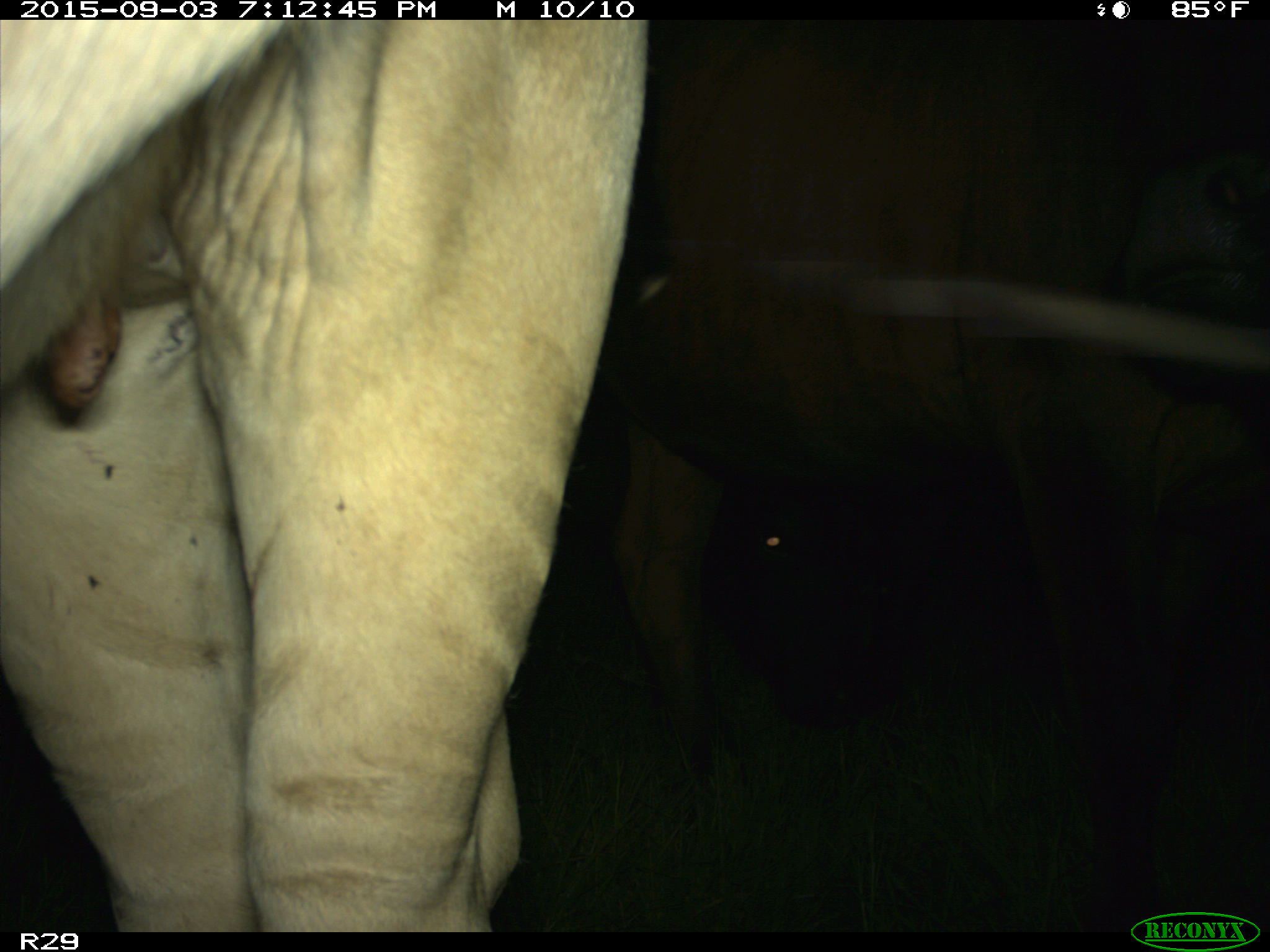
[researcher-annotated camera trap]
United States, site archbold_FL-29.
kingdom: Animalia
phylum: Chordata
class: Mammalia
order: Artiodactyla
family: Bovidae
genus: Bos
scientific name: Bos taurus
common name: domestic cow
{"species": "Bos taurus (domestic cow)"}